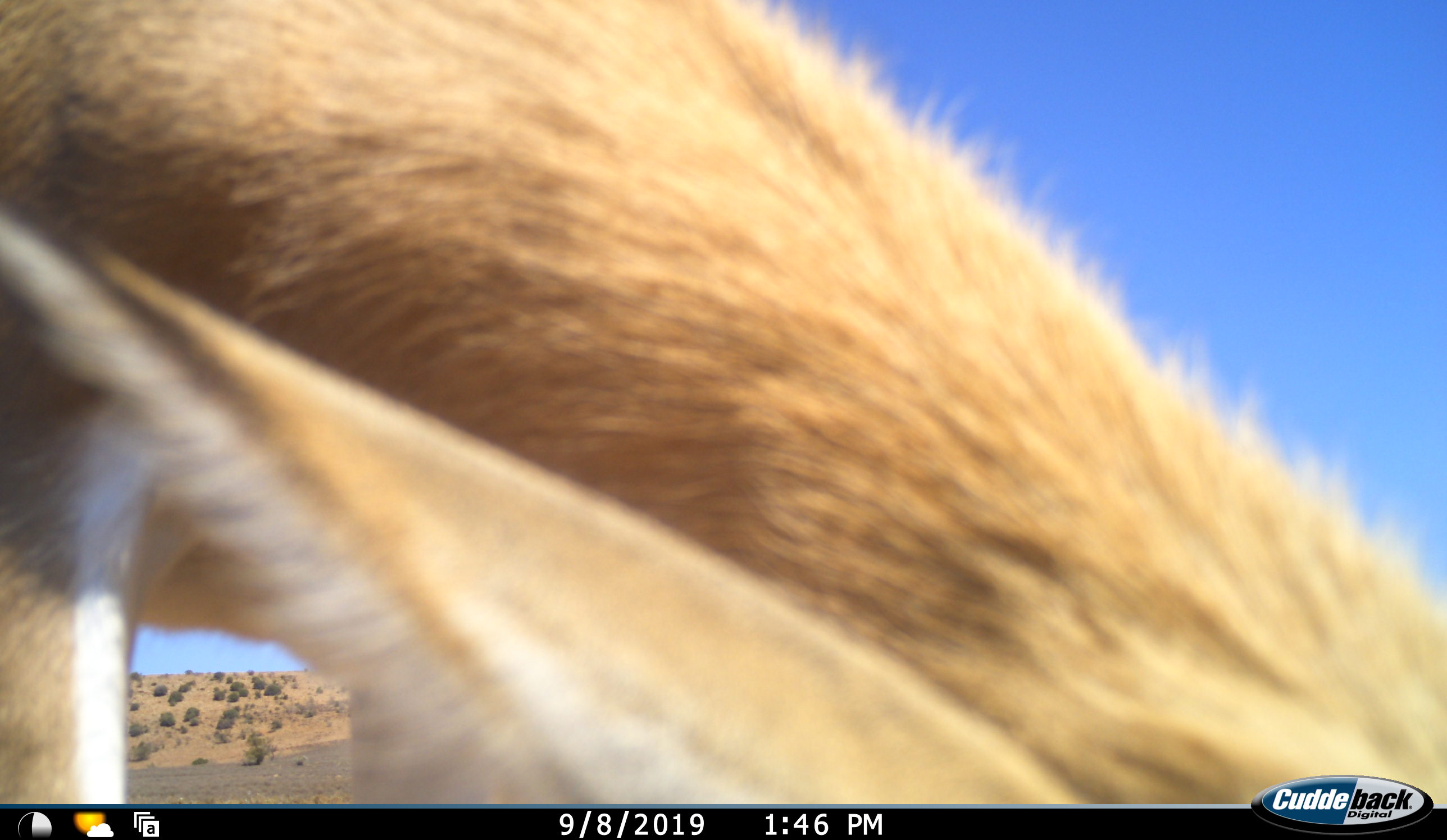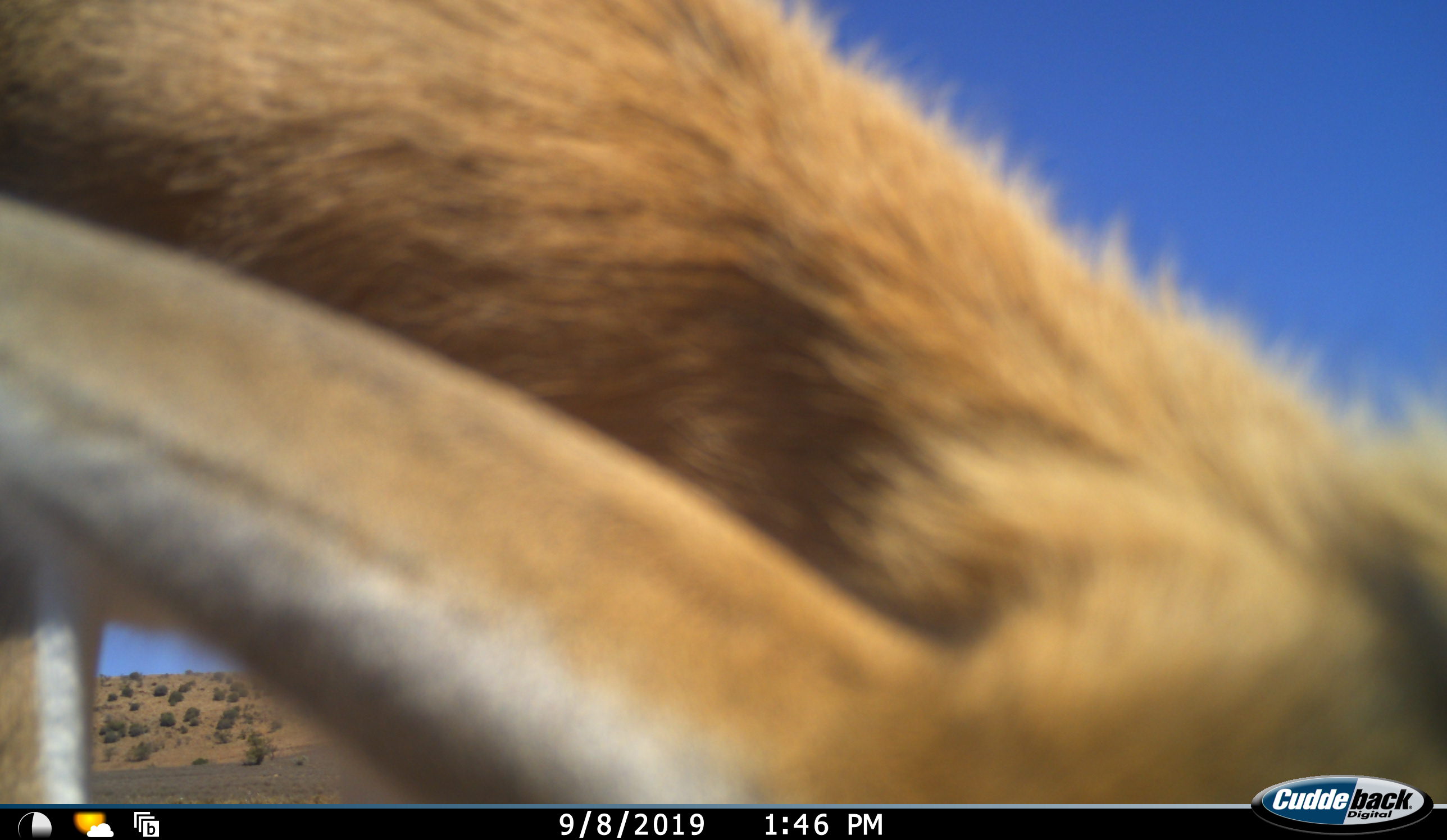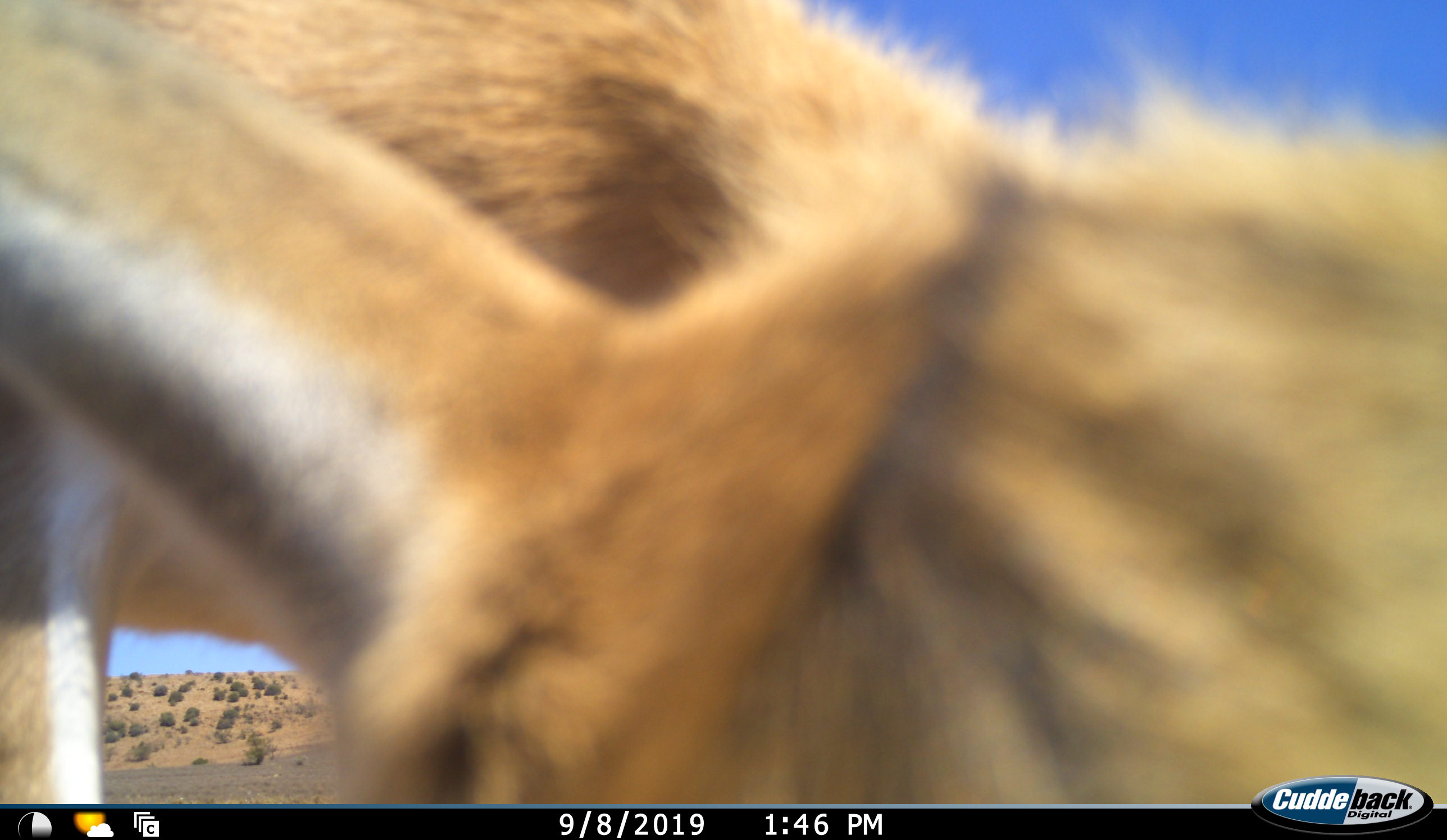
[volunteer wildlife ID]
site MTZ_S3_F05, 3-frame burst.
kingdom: Animalia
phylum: Chordata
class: Mammalia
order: Artiodactyla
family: Bovidae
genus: Antidorcas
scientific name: Antidorcas marsupialis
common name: springbok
Springbok (Antidorcas marsupialis), count 1. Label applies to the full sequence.